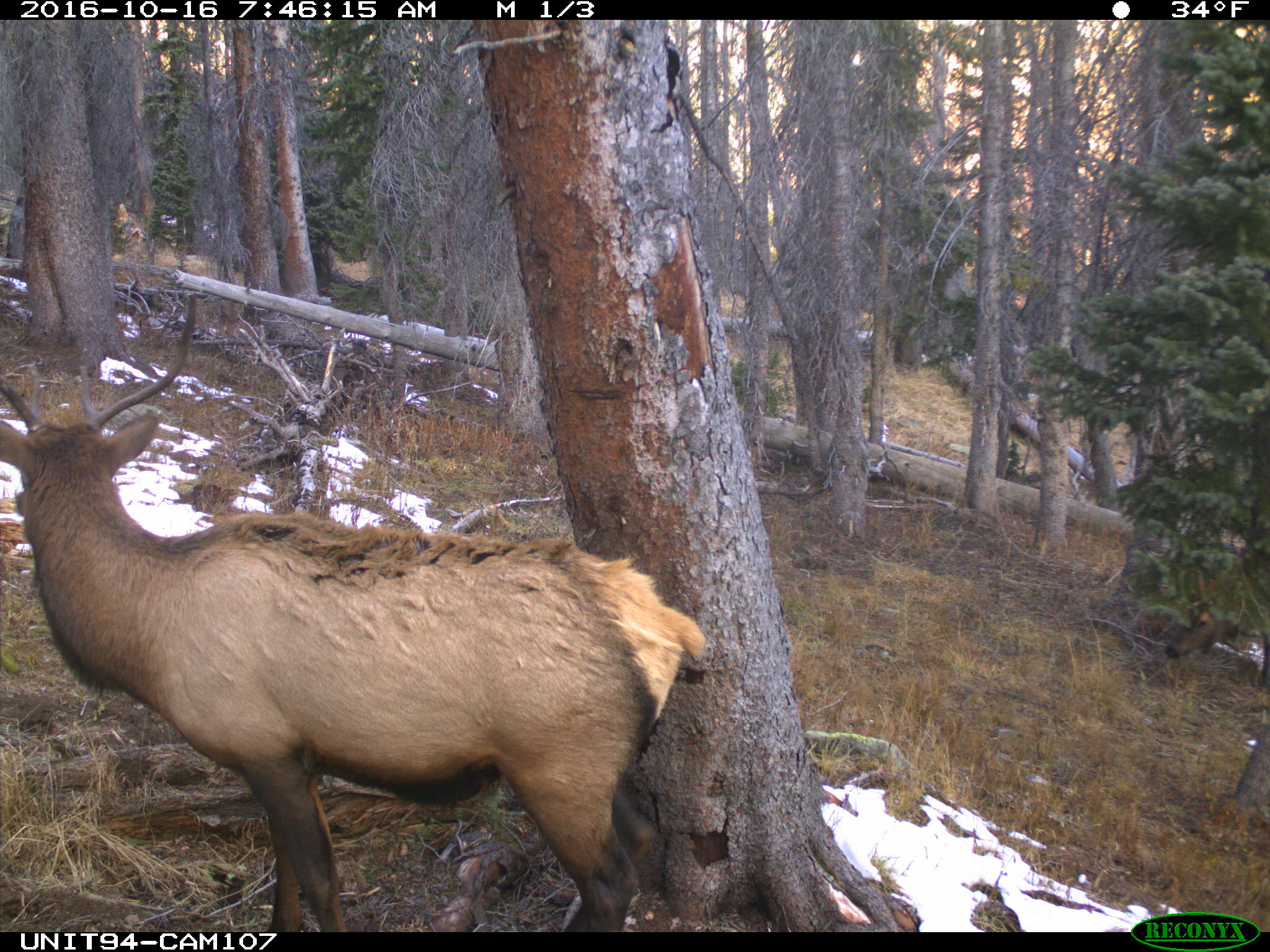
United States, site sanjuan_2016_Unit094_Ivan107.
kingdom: Animalia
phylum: Chordata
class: Mammalia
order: Artiodactyla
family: Cervidae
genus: Cervus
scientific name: Cervus elaphus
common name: red deer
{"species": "Cervus elaphus (red deer)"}